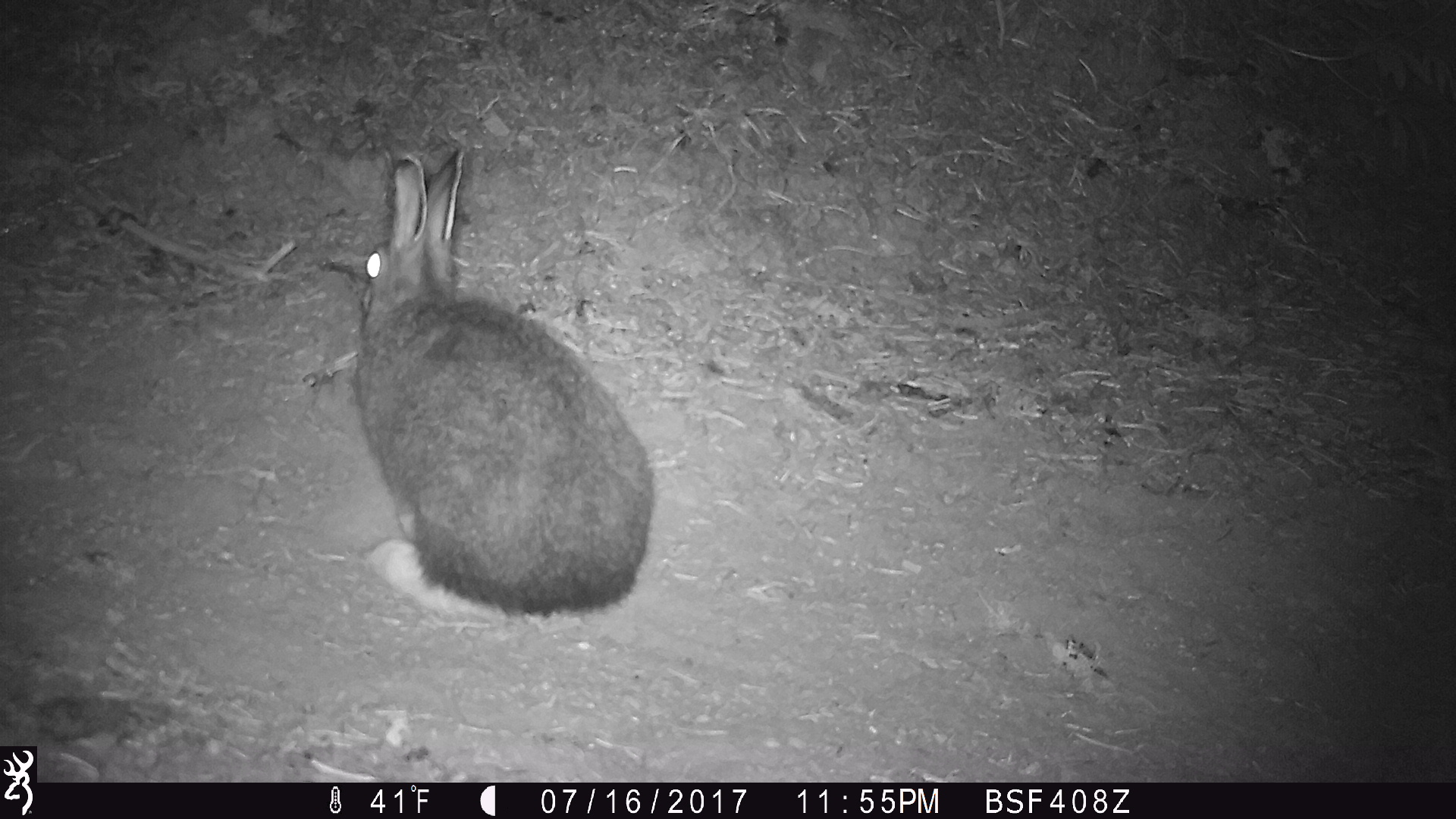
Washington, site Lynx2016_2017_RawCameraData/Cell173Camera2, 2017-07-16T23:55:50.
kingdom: Animalia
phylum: Chordata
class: Mammalia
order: Lagomorpha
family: Leporidae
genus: Lepus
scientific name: Lepus americanus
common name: snowshoe hare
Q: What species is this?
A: Lepus americanus (snowshoe hare).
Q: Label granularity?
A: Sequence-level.